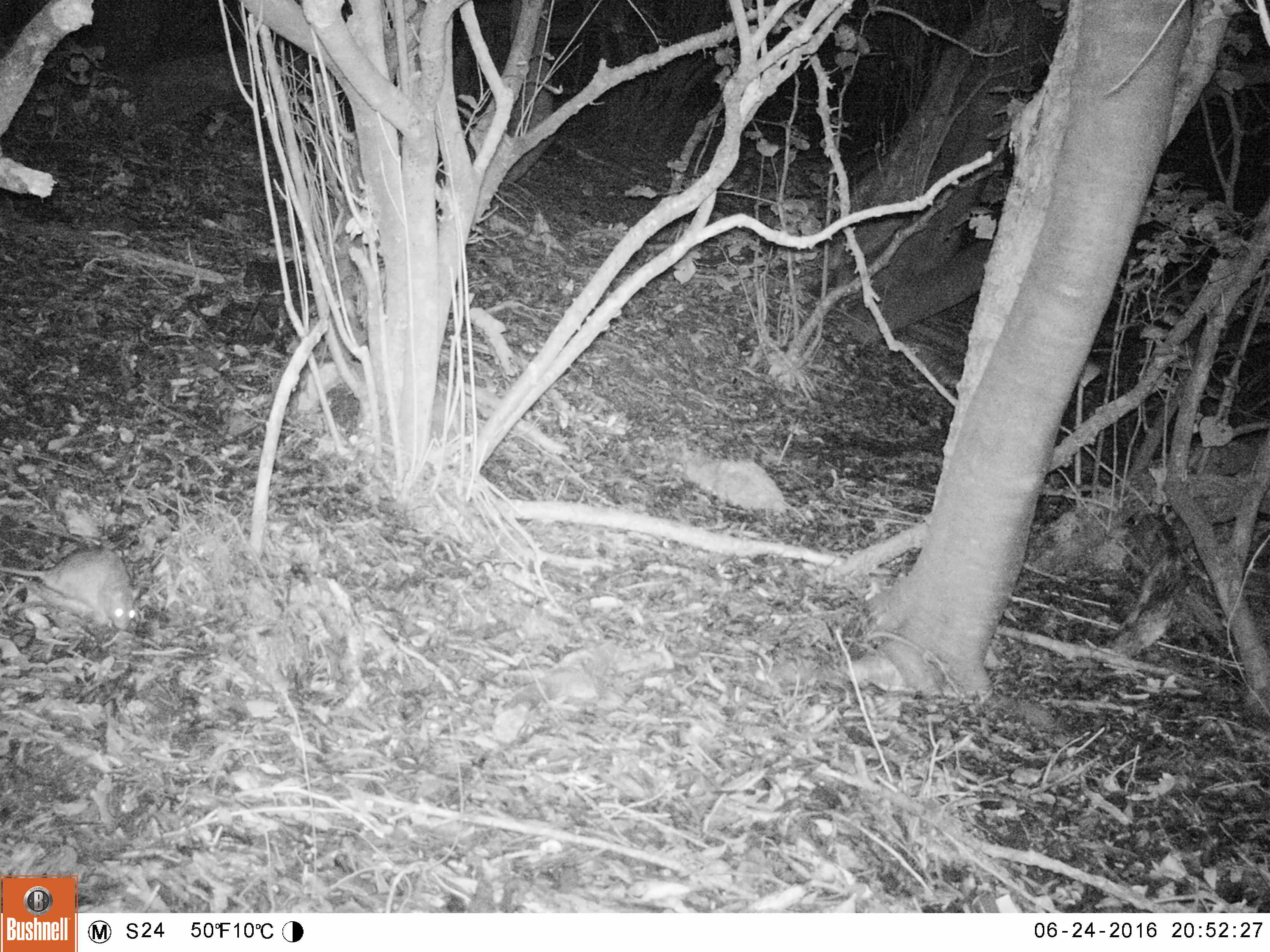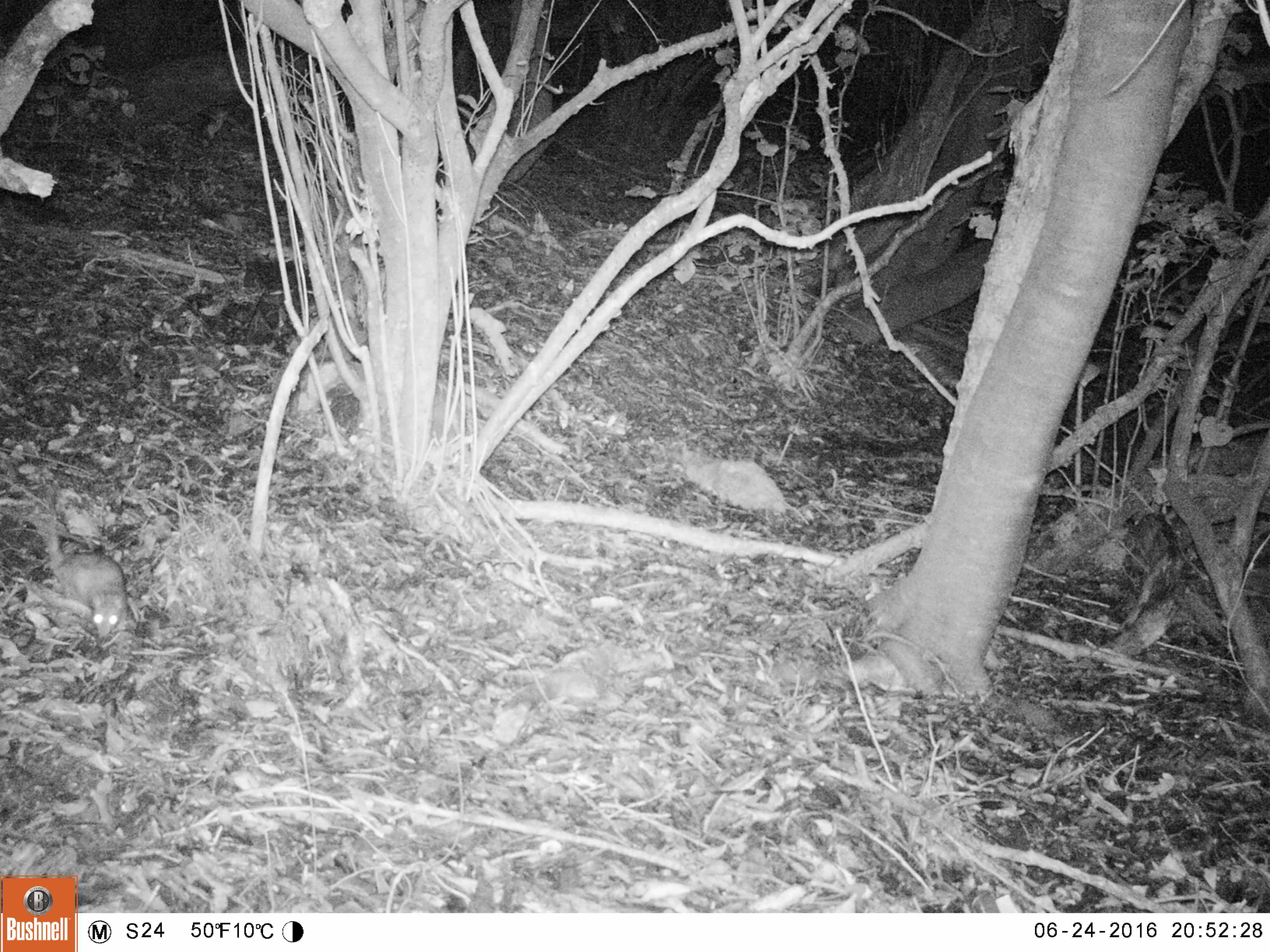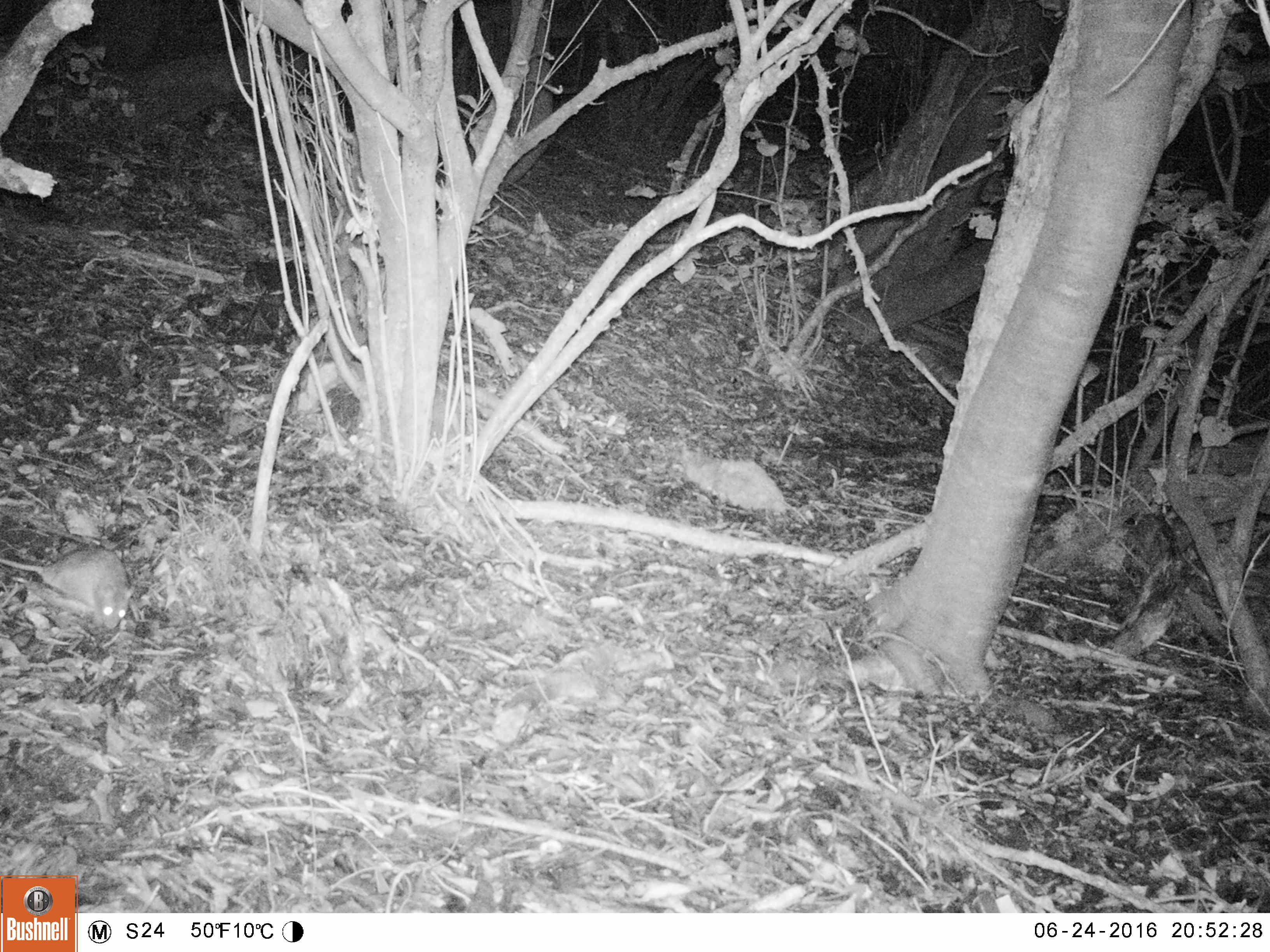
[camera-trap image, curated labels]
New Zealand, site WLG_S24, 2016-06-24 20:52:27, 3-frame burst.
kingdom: Animalia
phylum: Chordata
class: Mammalia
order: Rodentia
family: Muridae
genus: Rattus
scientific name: Rattus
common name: rat